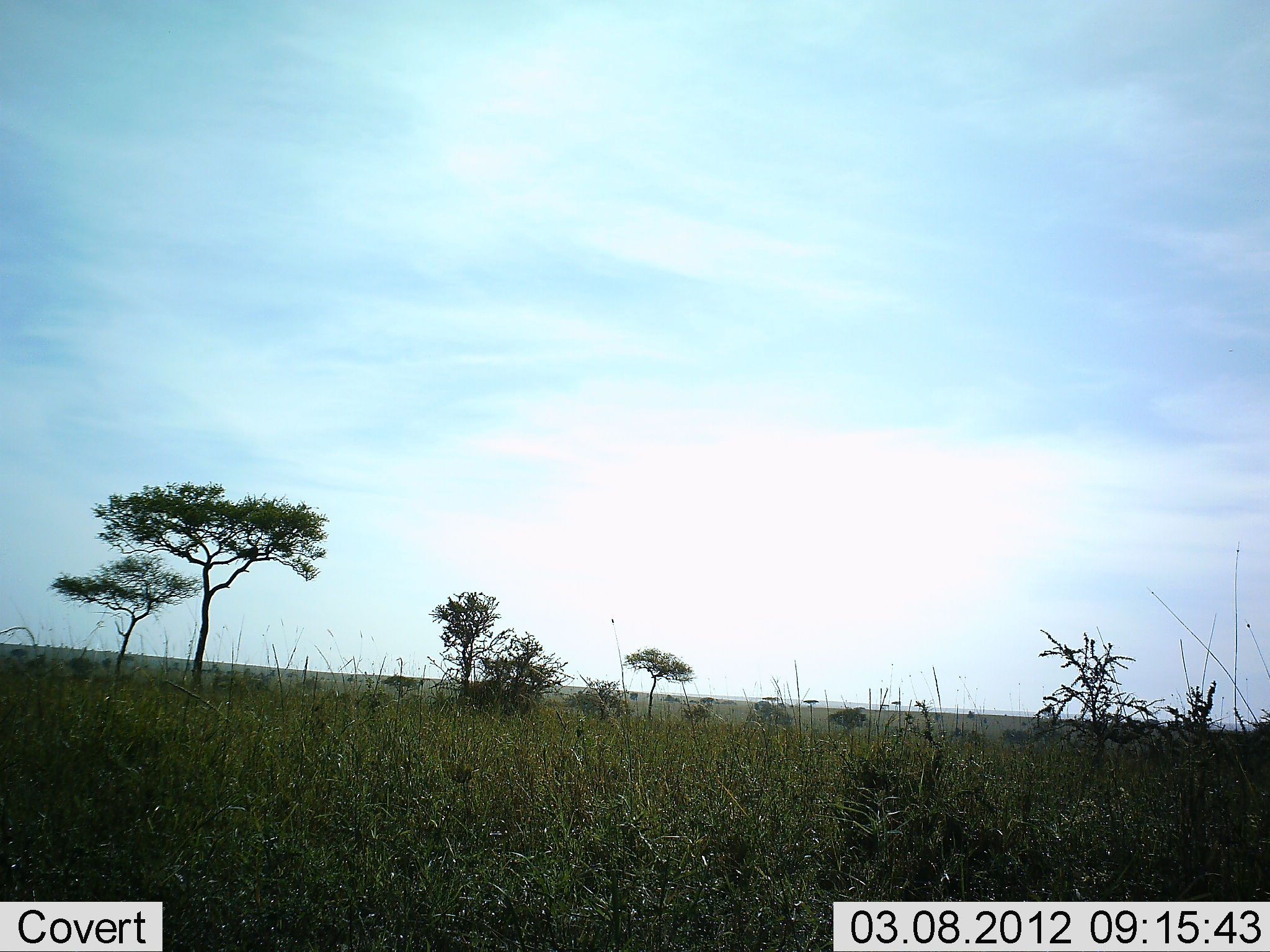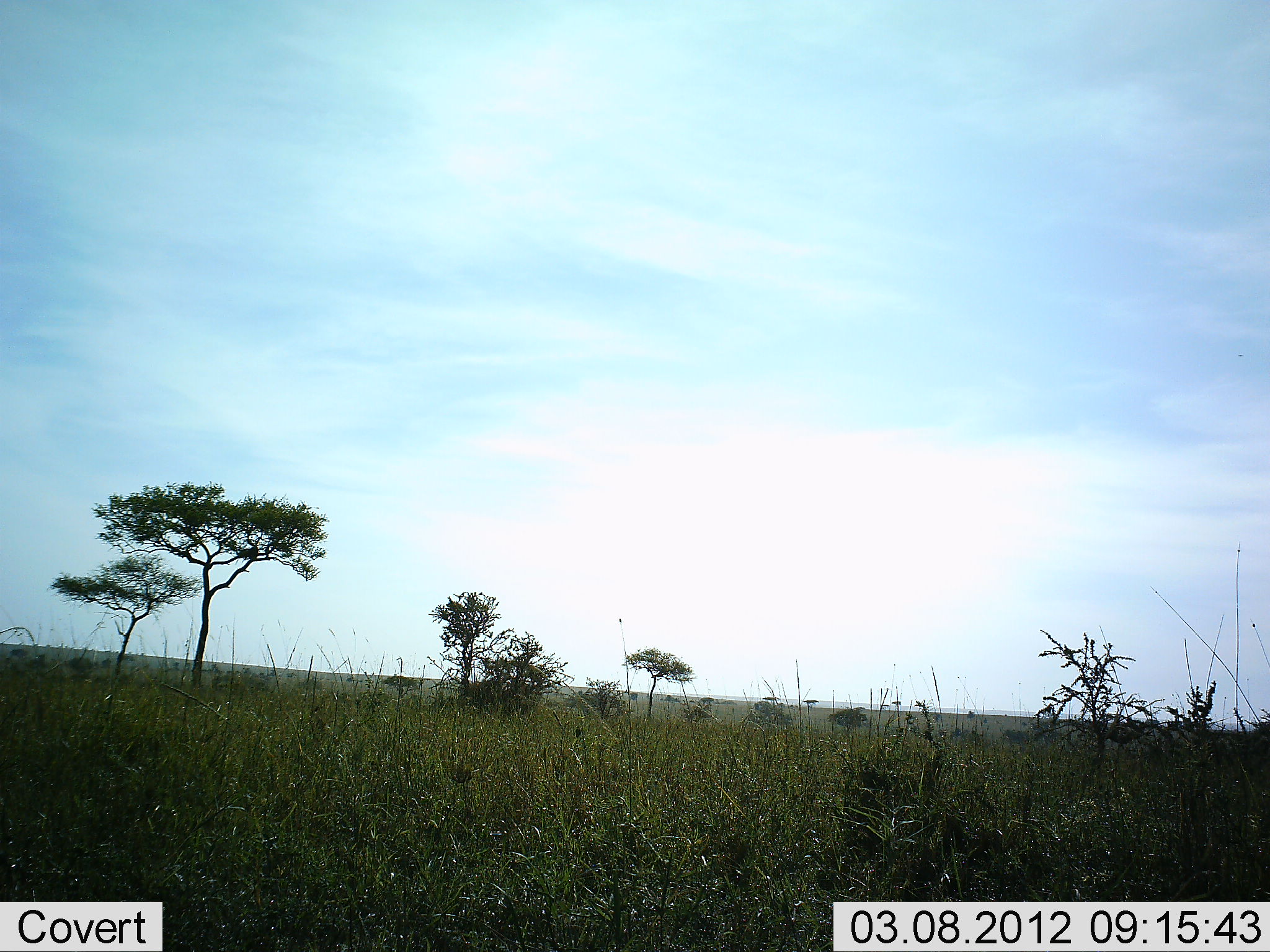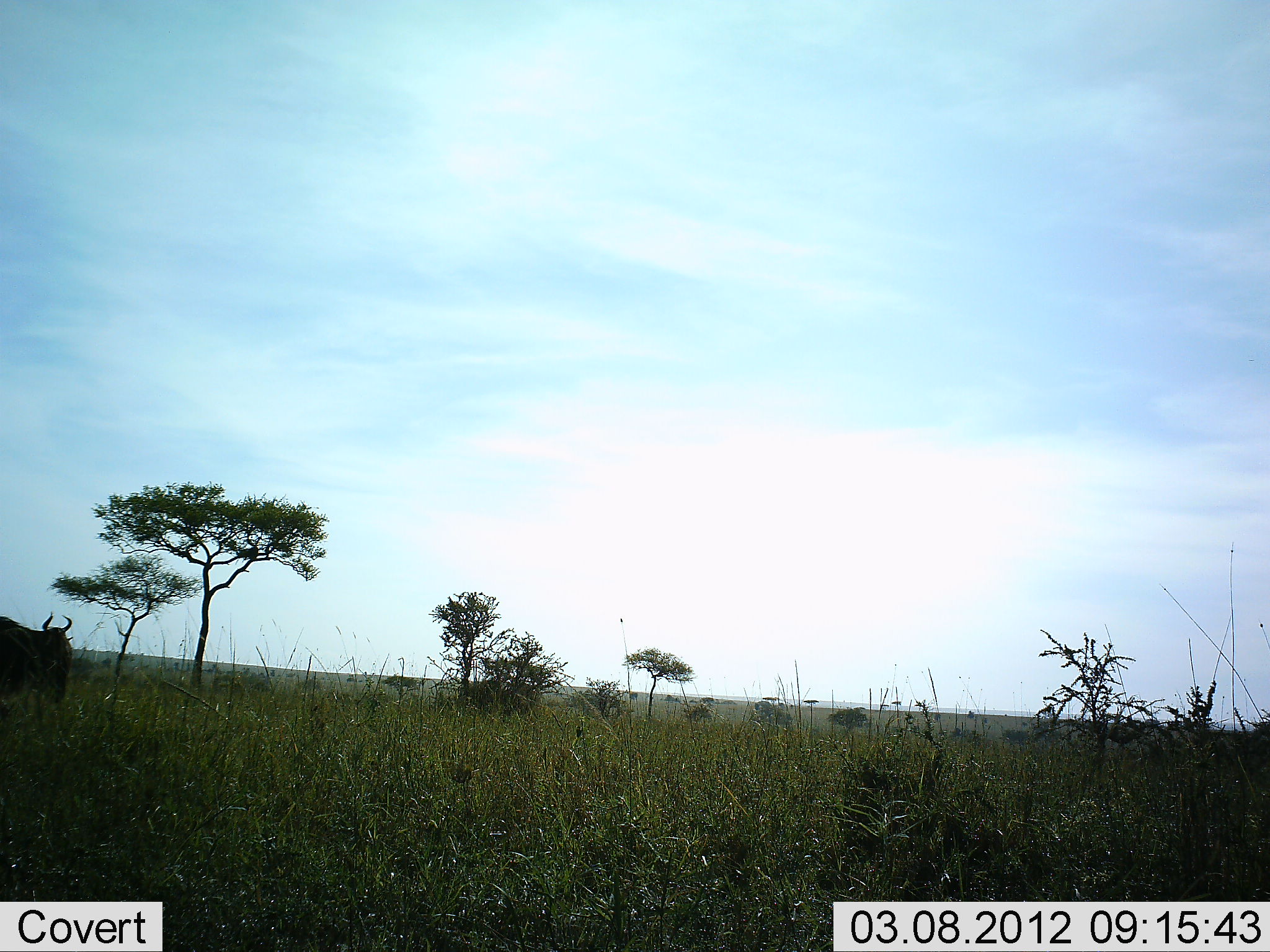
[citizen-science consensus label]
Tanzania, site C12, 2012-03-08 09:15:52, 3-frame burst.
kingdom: Animalia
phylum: Chordata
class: Mammalia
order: Artiodactyla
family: Bovidae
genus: Connochaetes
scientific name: Connochaetes taurinus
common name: blue wildebeest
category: wildebeest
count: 1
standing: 4%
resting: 0%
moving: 100%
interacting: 0%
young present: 0%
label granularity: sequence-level